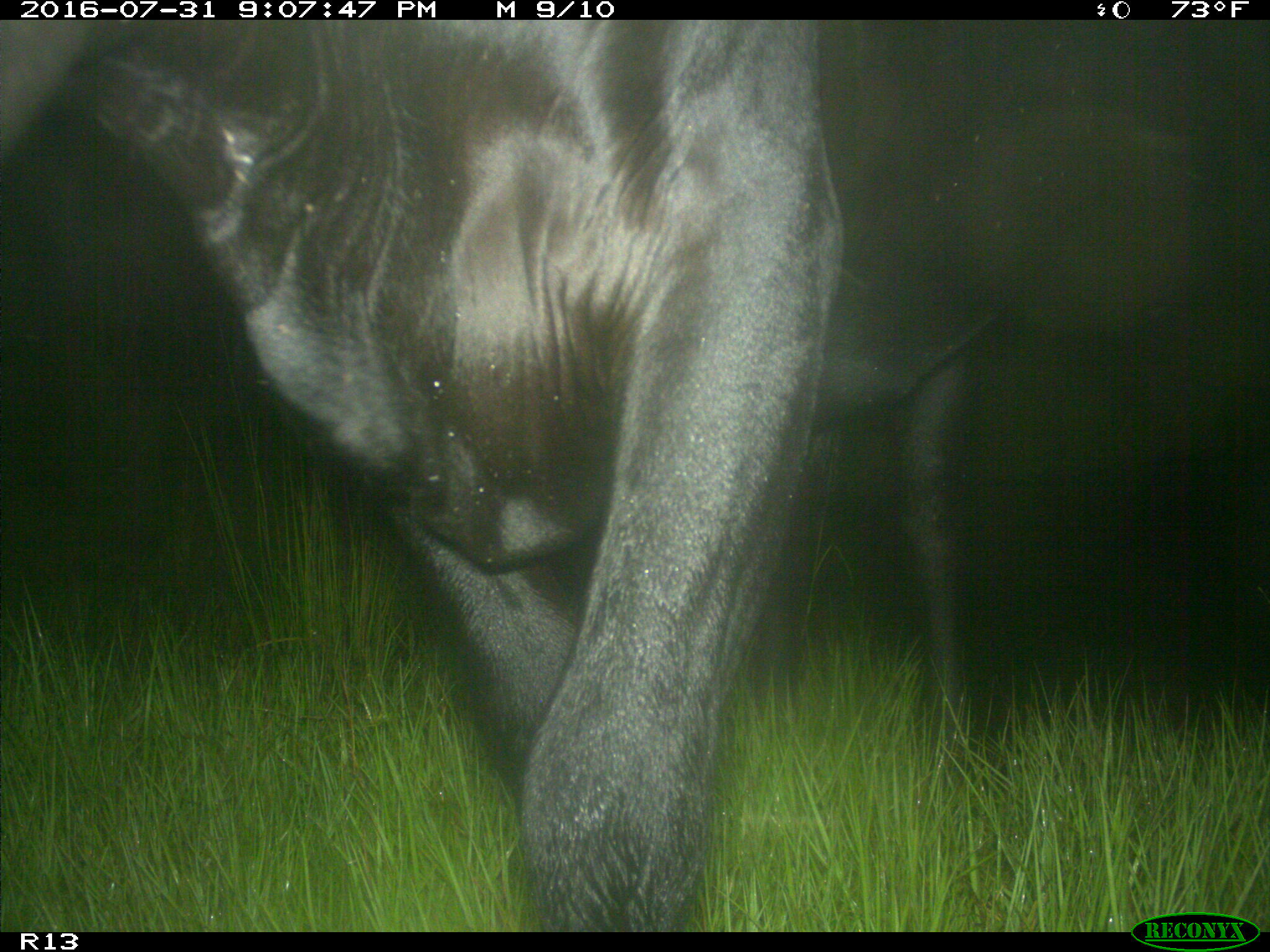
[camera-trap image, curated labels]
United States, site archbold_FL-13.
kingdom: Animalia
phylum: Chordata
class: Mammalia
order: Artiodactyla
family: Bovidae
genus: Bos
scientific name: Bos taurus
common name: domestic cow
Bos taurus (domestic cow).